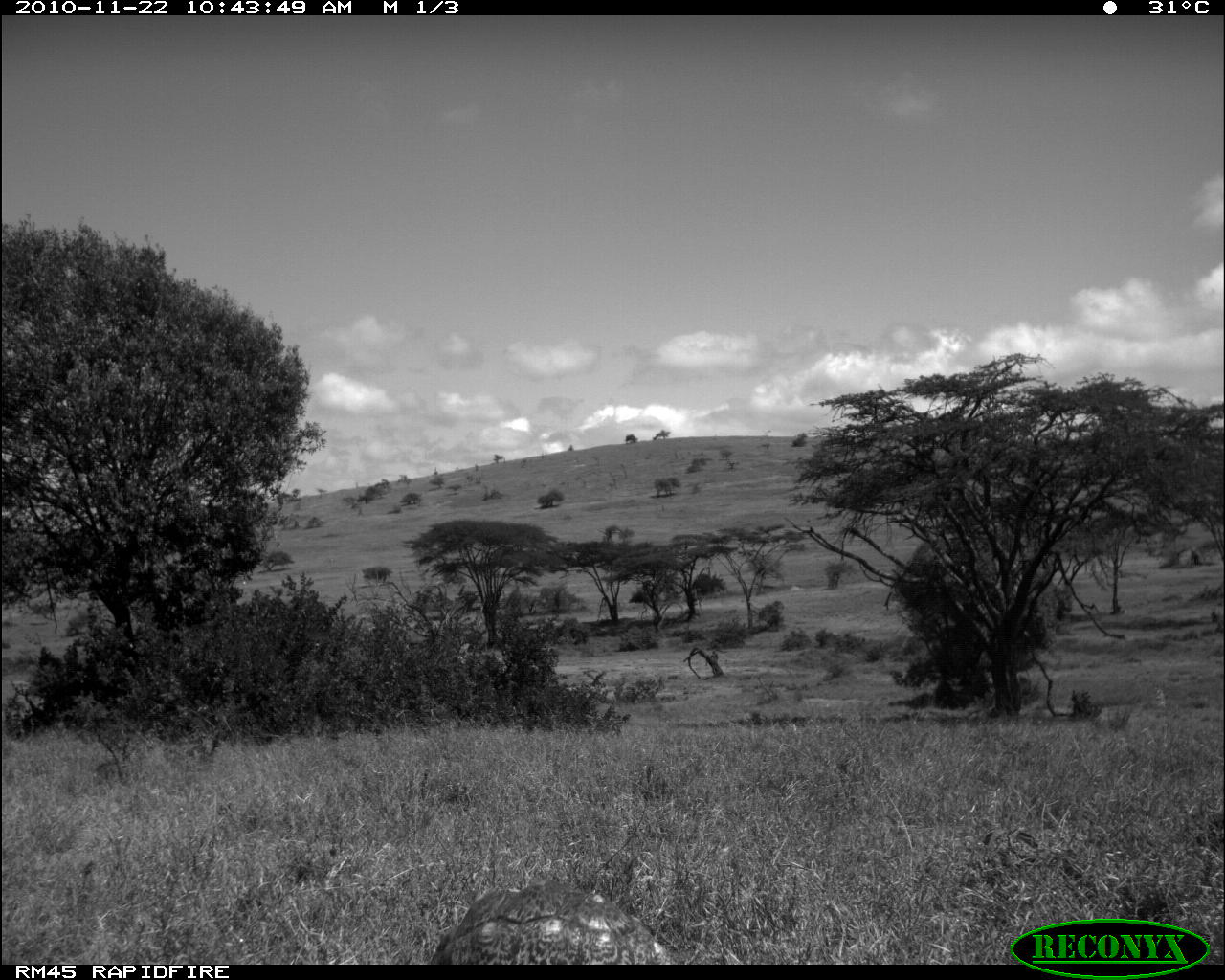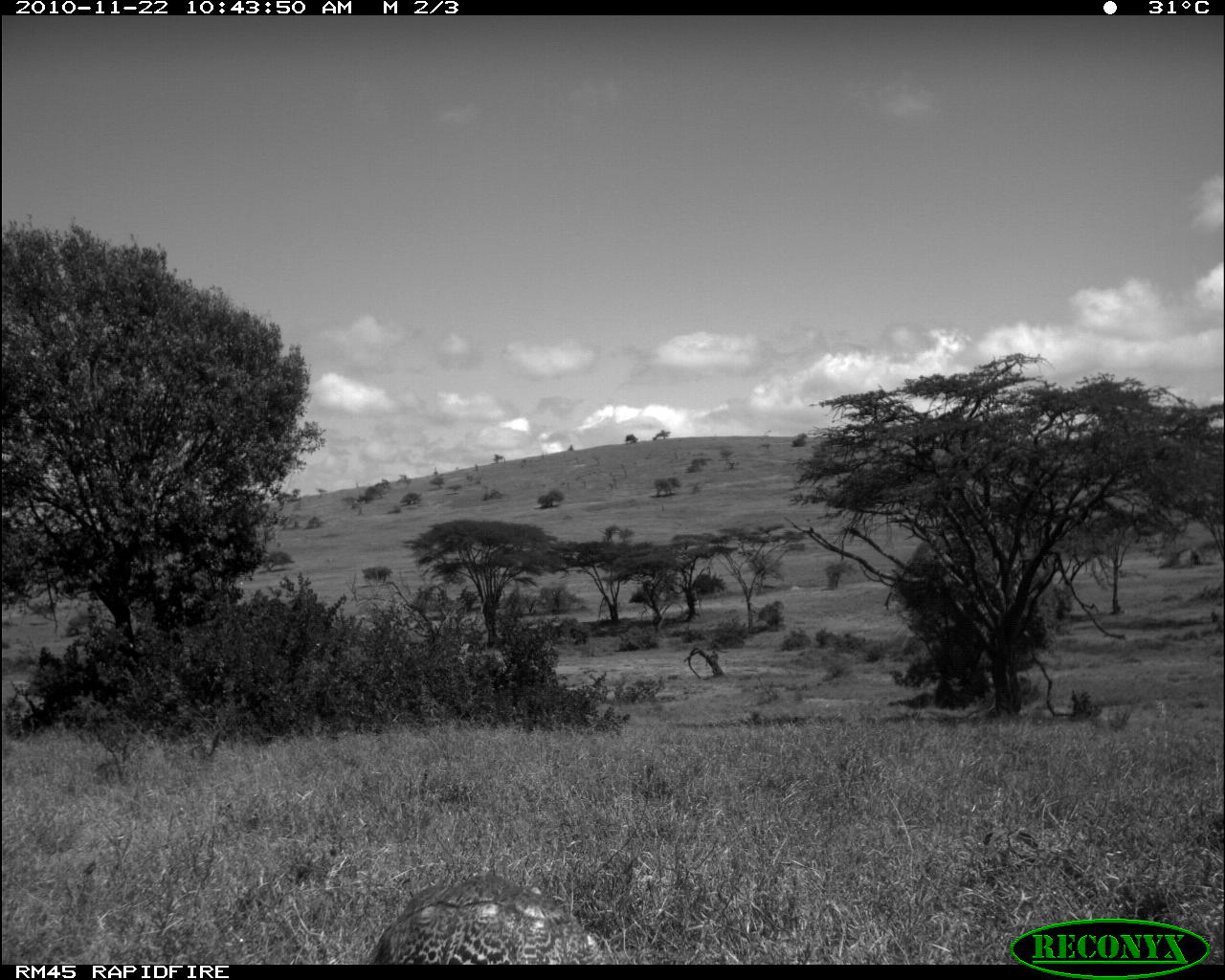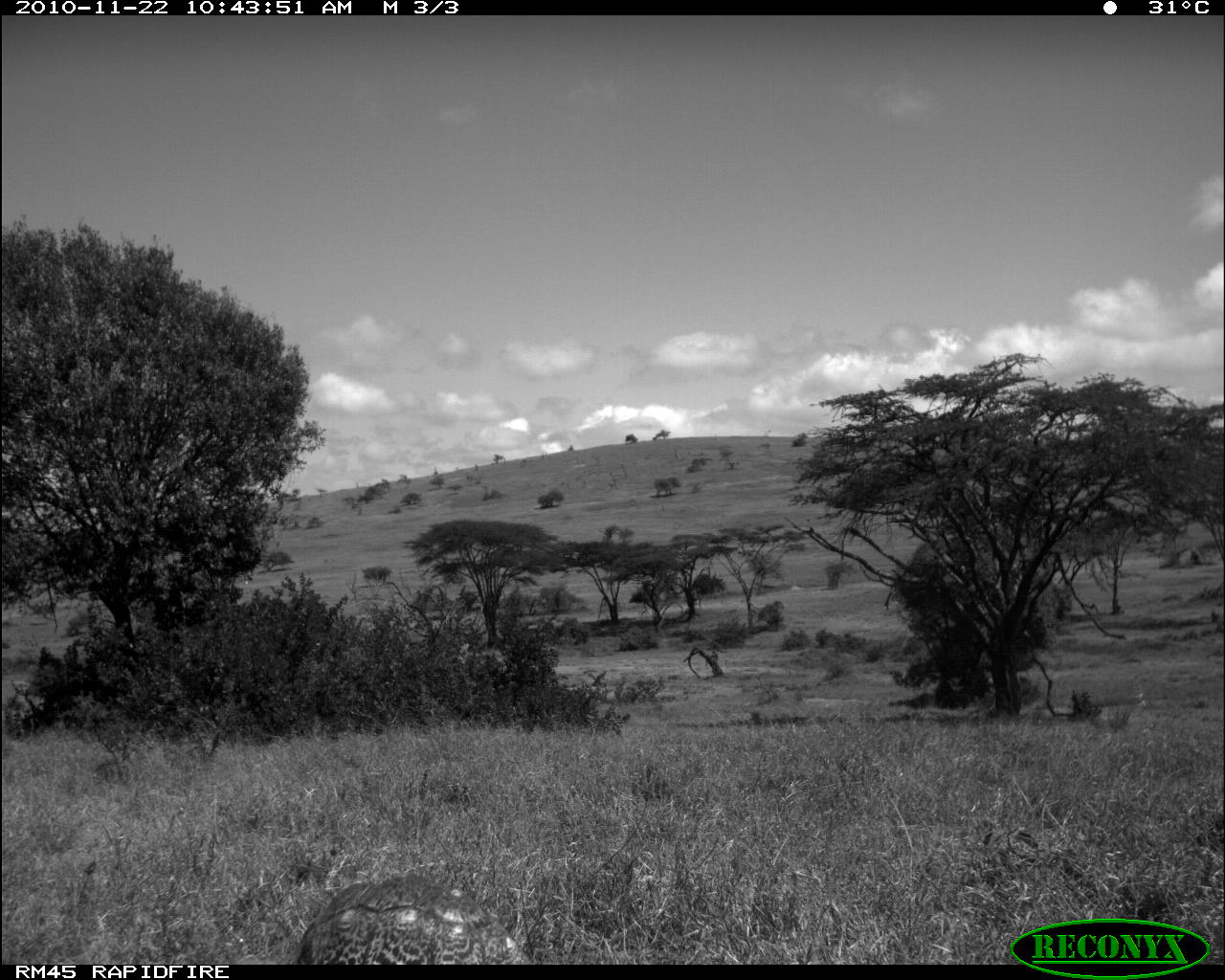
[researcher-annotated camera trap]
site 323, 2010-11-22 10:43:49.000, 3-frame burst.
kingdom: Animalia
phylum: Chordata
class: Reptilia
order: Testudines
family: Testudinidae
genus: Stigmochelys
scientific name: Stigmochelys pardalis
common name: leopard tortoise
Stigmochelys pardalis (leopard tortoise), count 1.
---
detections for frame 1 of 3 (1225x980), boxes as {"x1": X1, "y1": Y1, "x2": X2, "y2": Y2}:
stigmochelys pardalis: {"x1": 427, "y1": 877, "x2": 666, "y2": 963}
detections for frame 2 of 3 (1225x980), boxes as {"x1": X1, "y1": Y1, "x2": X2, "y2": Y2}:
stigmochelys pardalis: {"x1": 372, "y1": 873, "x2": 620, "y2": 964}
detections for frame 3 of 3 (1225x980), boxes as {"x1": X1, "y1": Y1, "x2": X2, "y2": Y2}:
stigmochelys pardalis: {"x1": 293, "y1": 869, "x2": 541, "y2": 963}